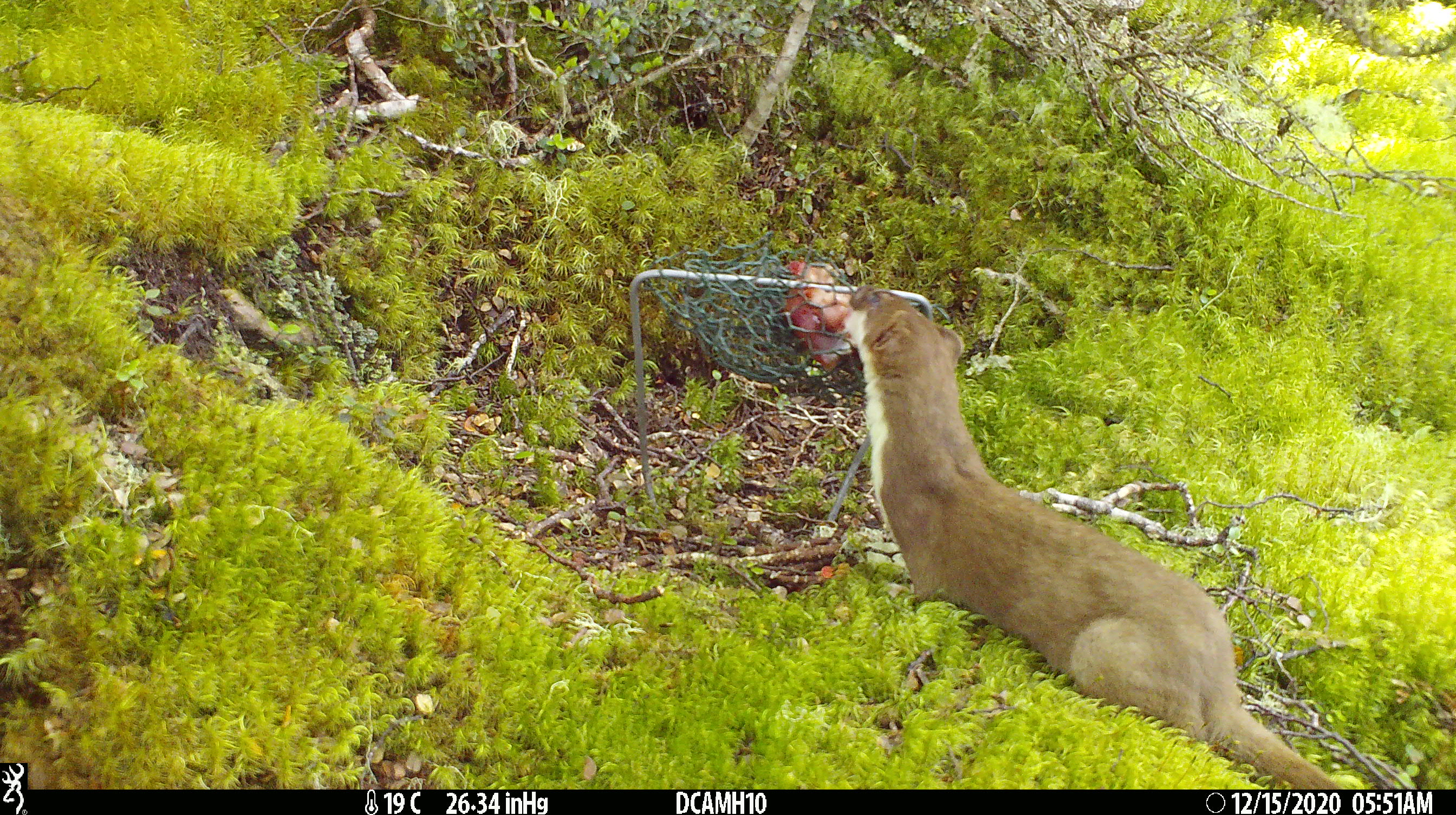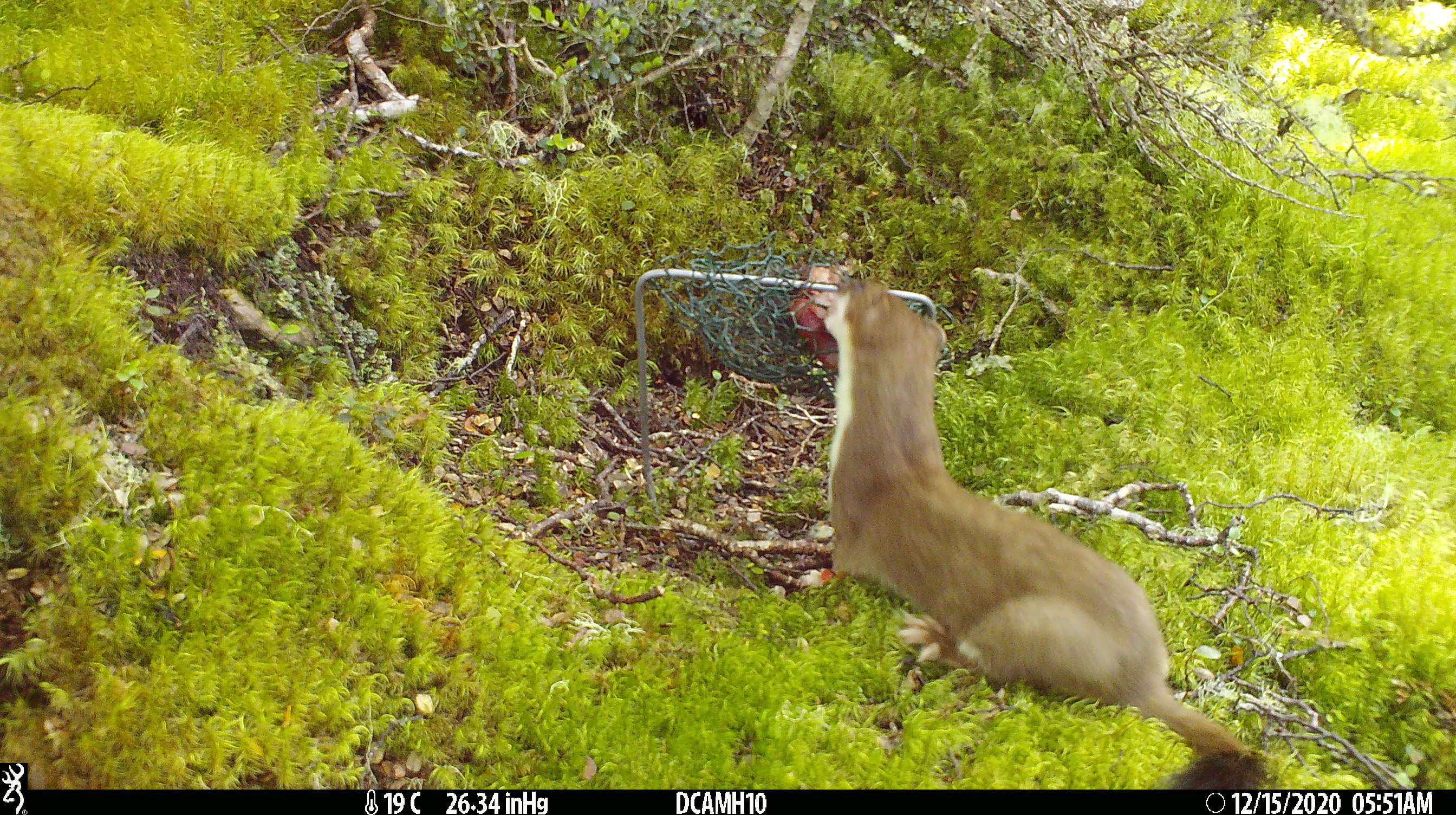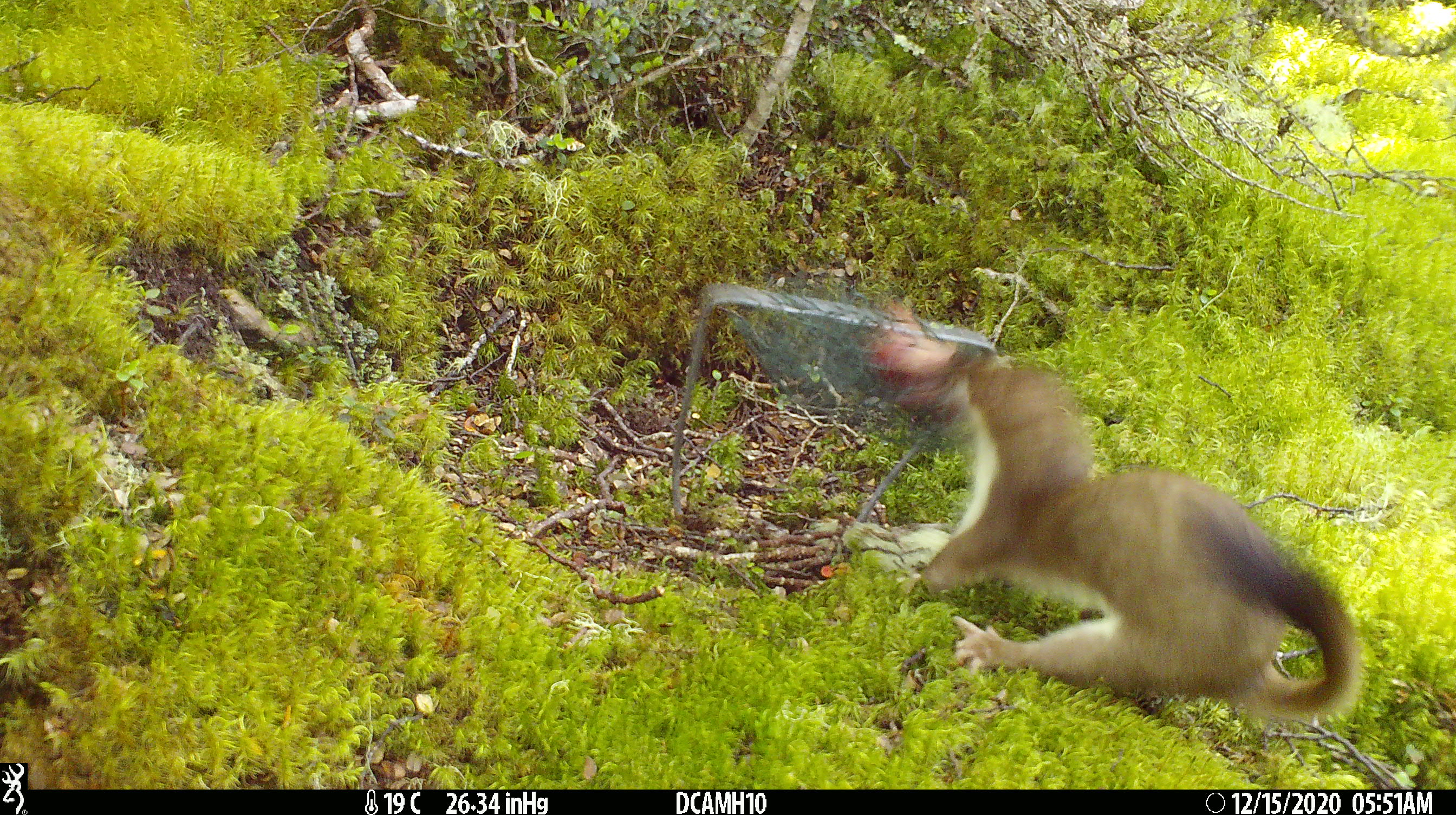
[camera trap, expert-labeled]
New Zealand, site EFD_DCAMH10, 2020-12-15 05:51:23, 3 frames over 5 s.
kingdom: Animalia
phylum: Chordata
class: Mammalia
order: Carnivora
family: Mustelidae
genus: Mustela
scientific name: Mustela erminea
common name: stoat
Stoat (Mustela erminea).